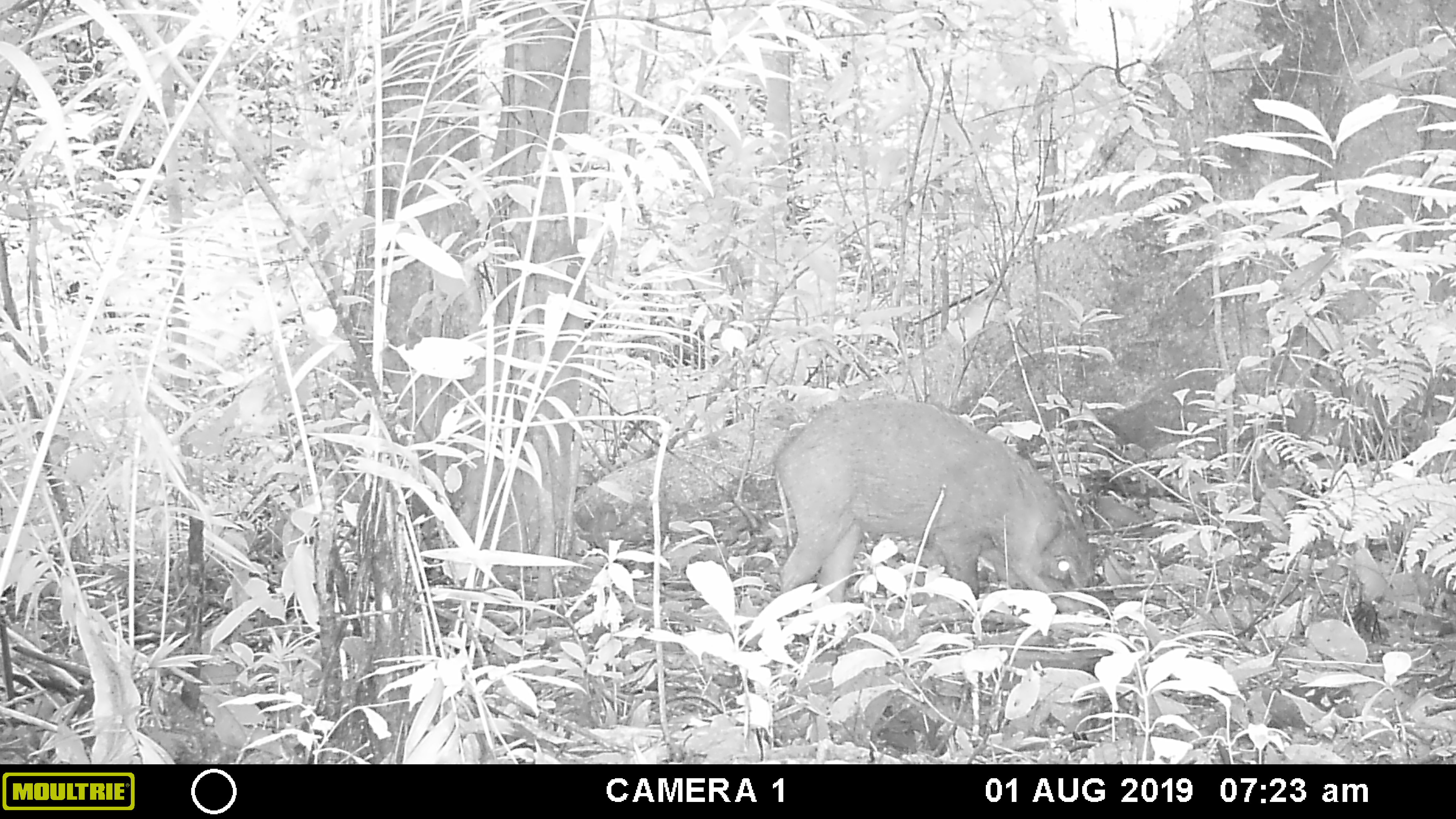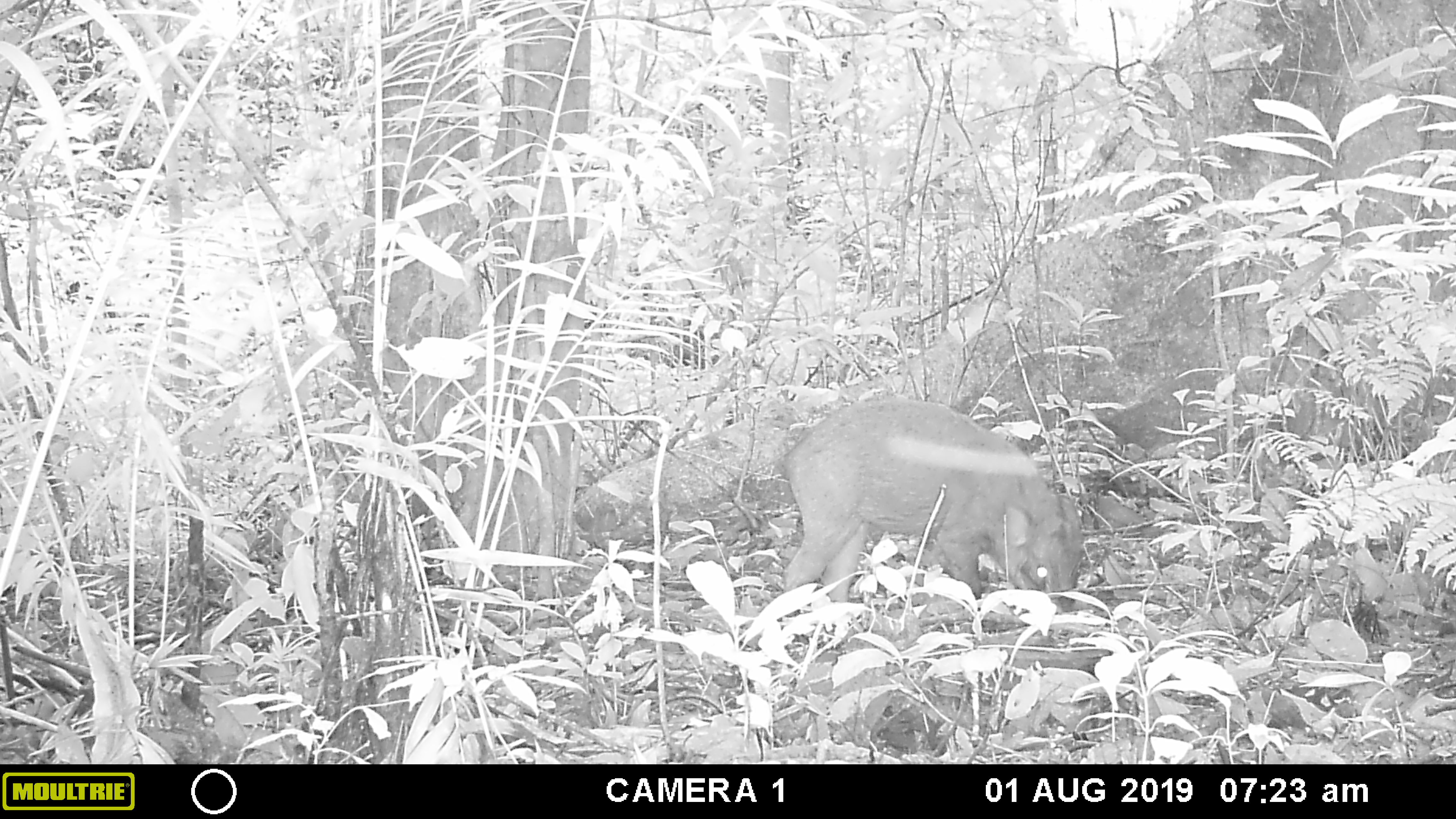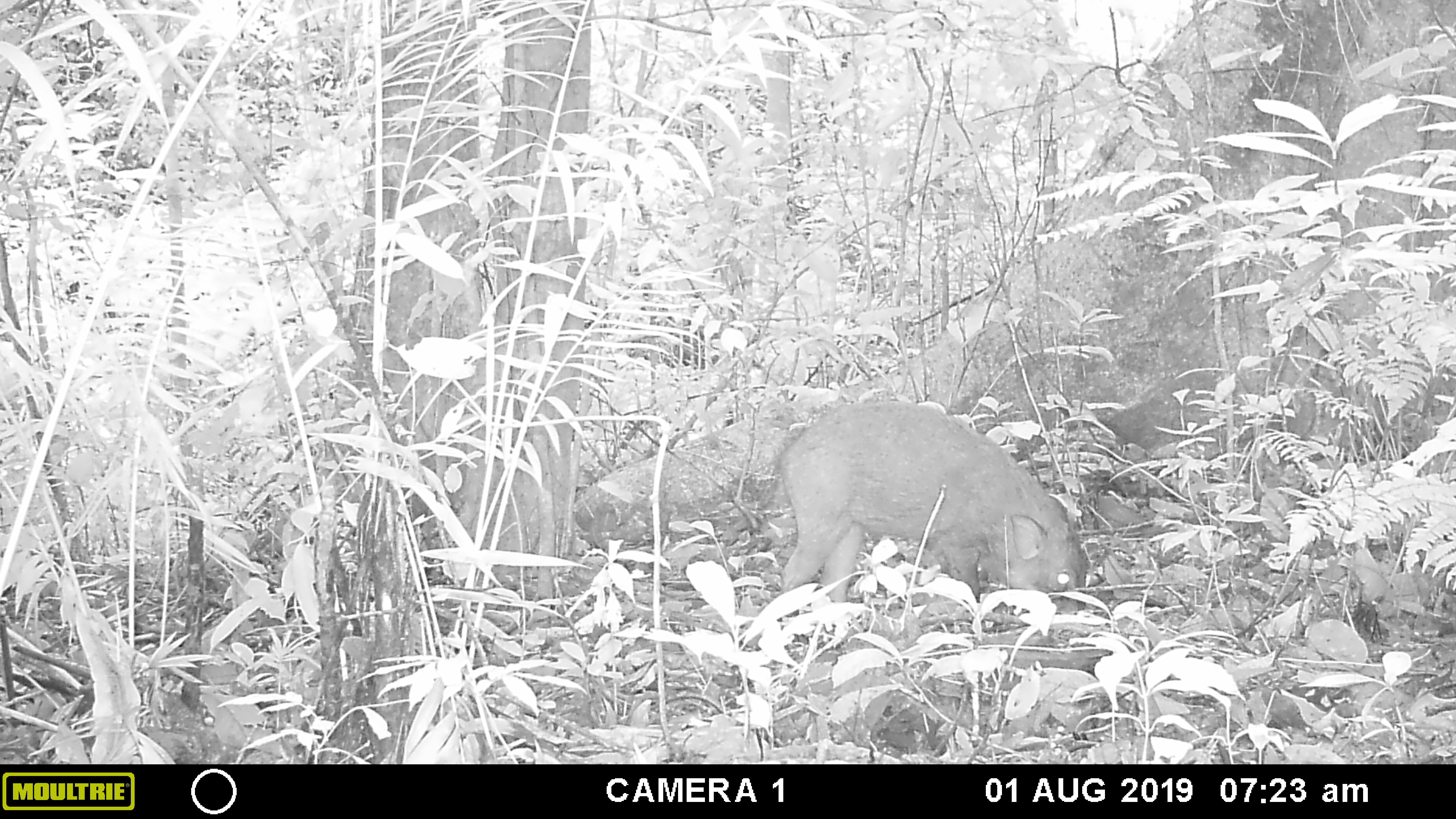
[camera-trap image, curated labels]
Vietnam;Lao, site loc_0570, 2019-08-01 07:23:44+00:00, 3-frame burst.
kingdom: Animalia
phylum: Chordata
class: Mammalia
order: Artiodactyla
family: Suidae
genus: Sus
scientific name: Sus scrofa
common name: eurasian wild pig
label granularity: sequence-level